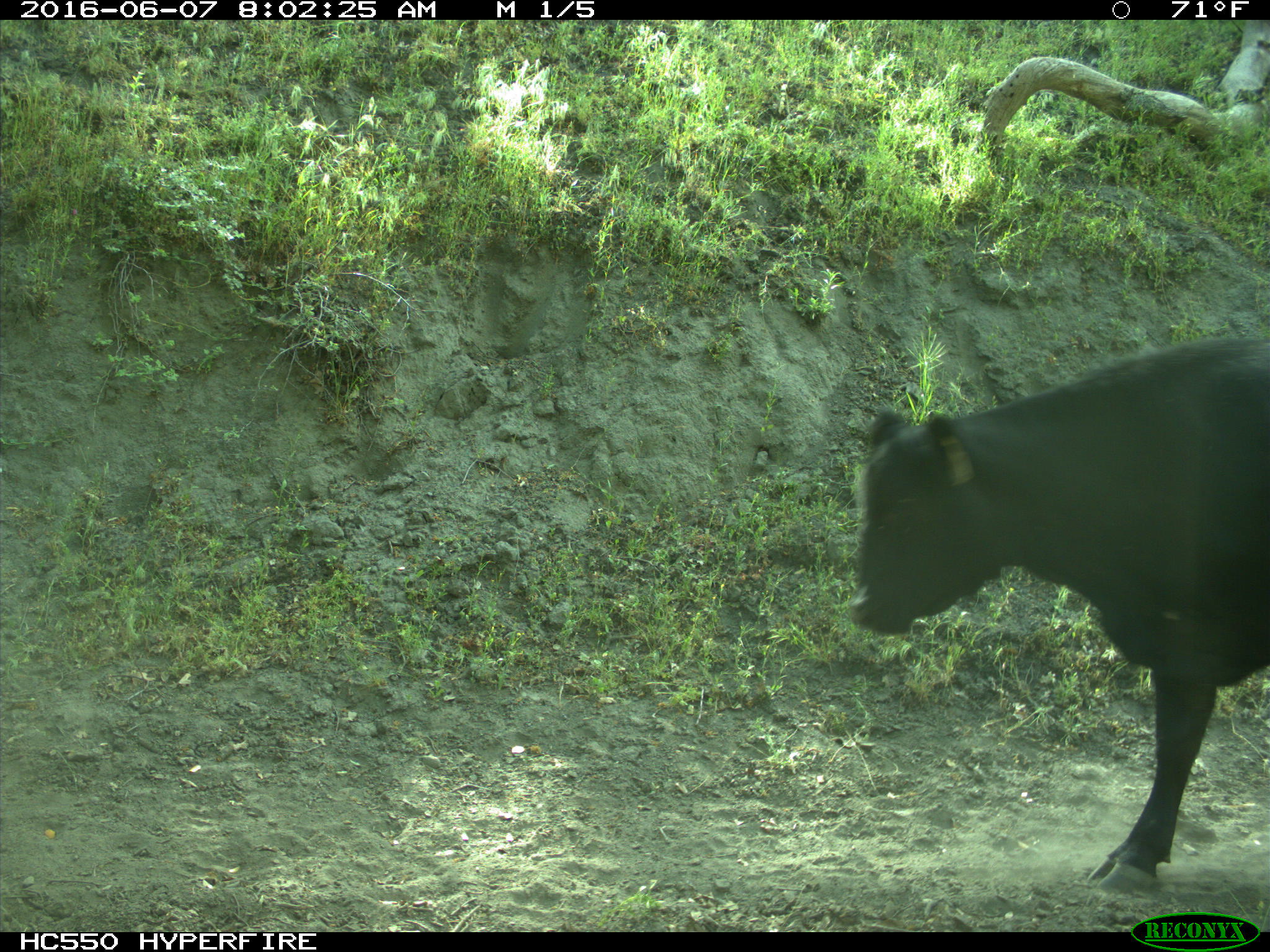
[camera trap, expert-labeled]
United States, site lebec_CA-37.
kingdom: Animalia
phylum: Chordata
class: Mammalia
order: Artiodactyla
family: Bovidae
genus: Bos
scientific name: Bos taurus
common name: domestic cow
Bos taurus (domestic cow).